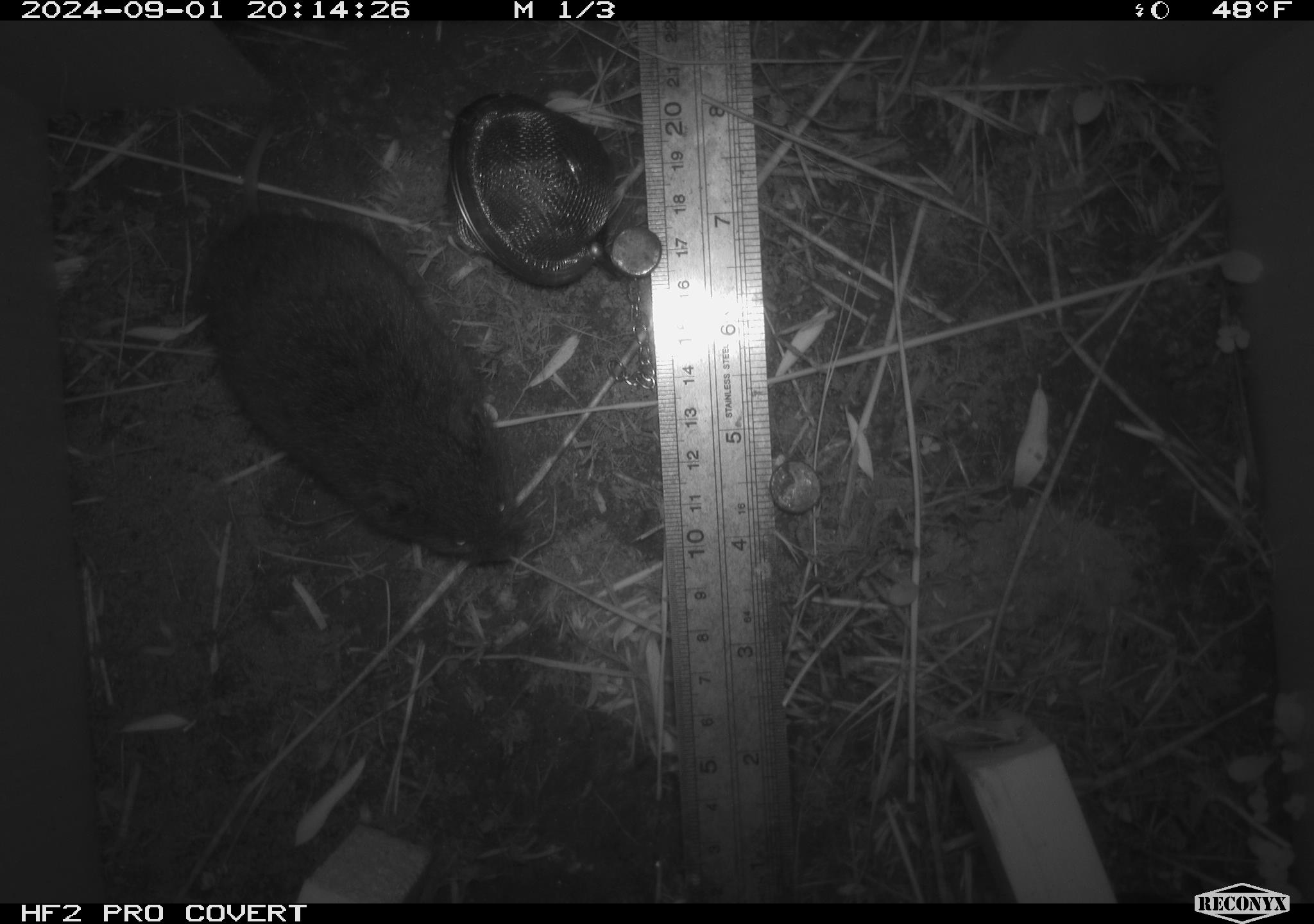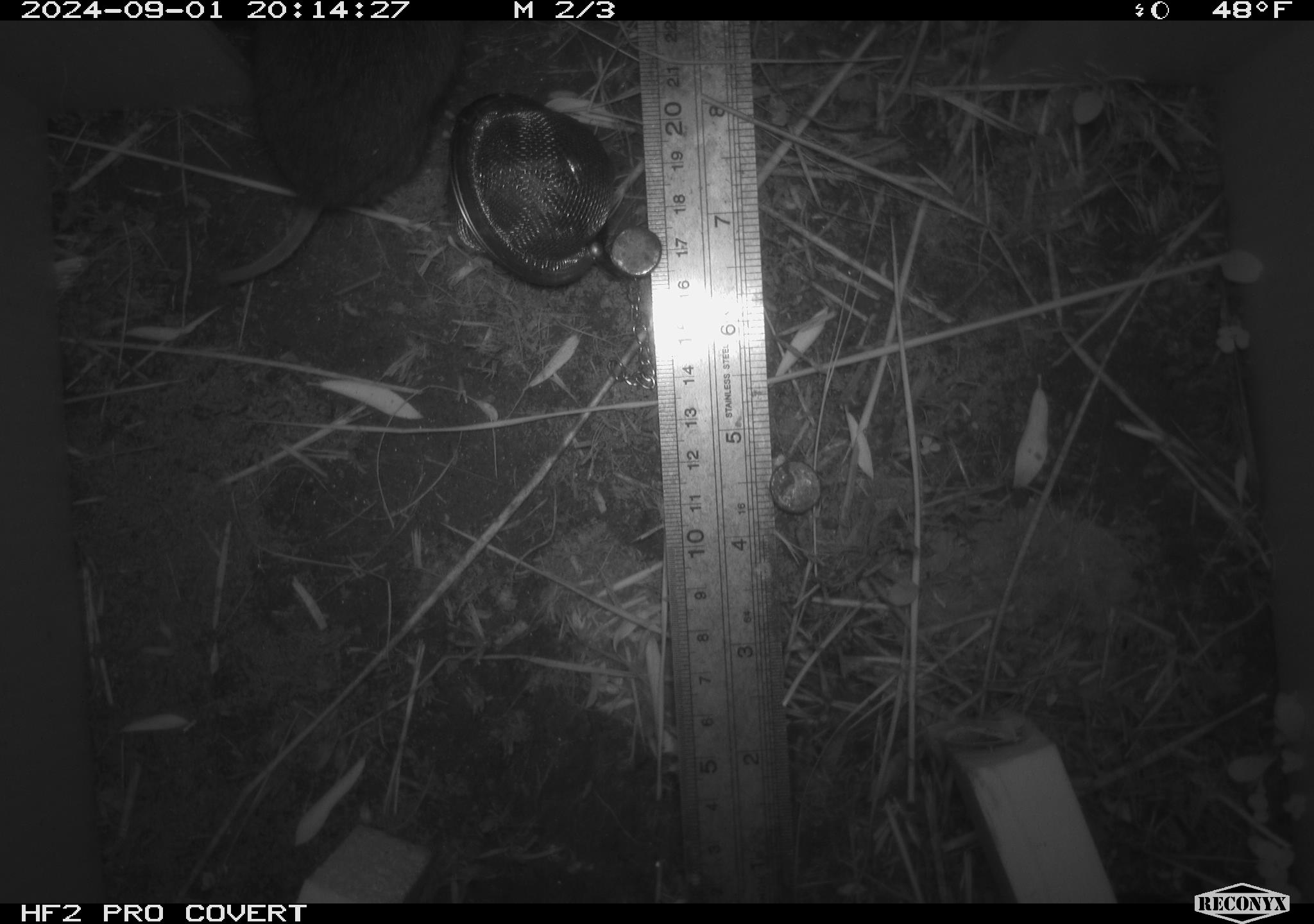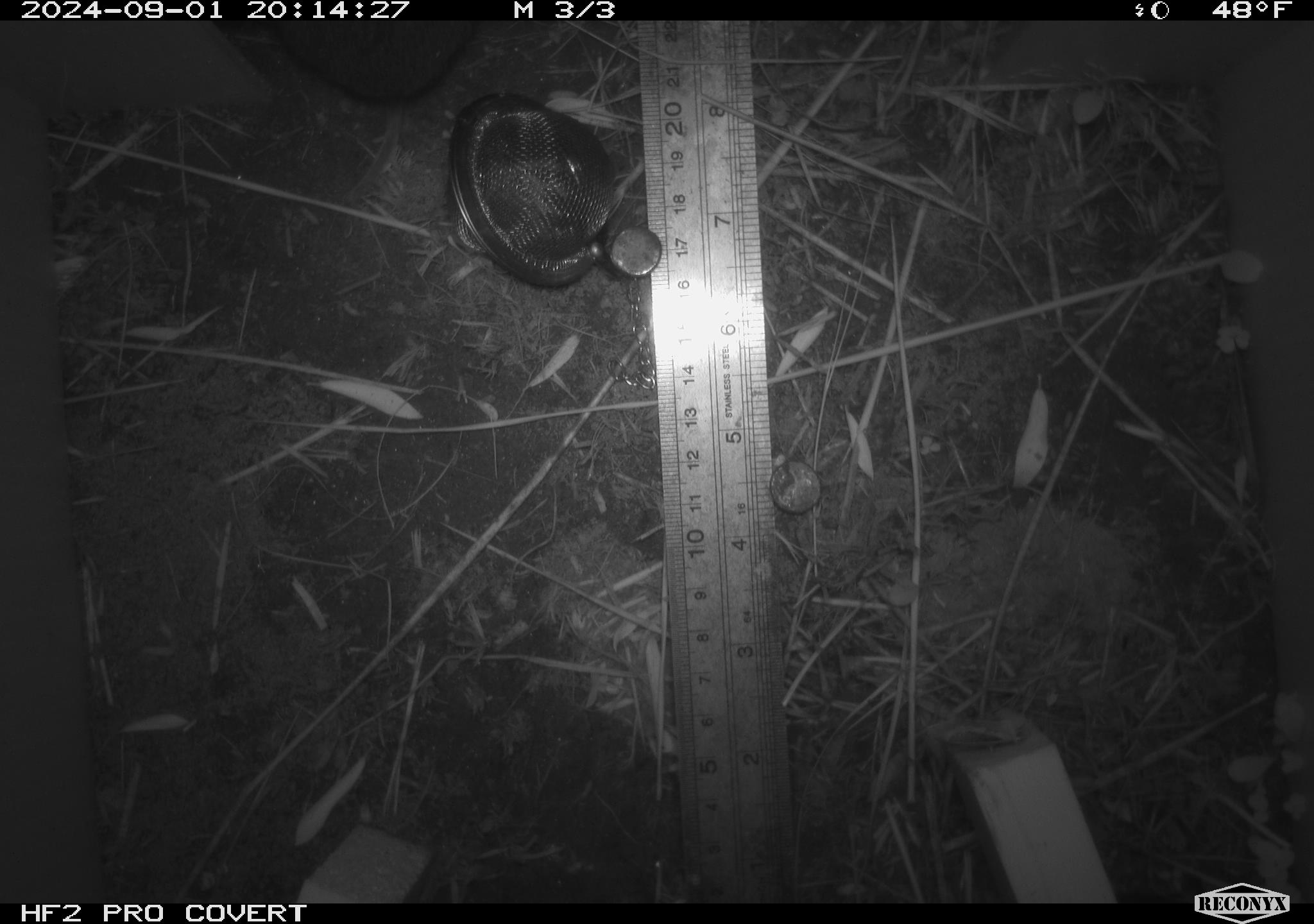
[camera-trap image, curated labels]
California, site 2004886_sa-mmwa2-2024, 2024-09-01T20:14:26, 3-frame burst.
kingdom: Animalia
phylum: Chordata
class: Mammalia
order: Rodentia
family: Cricetidae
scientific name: Arvicolinae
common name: voles, lemmings, and muskrats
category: arvicolinae subfamily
Arvicolinae subfamily (voles, lemmings, and muskrats) (Arvicolinae).